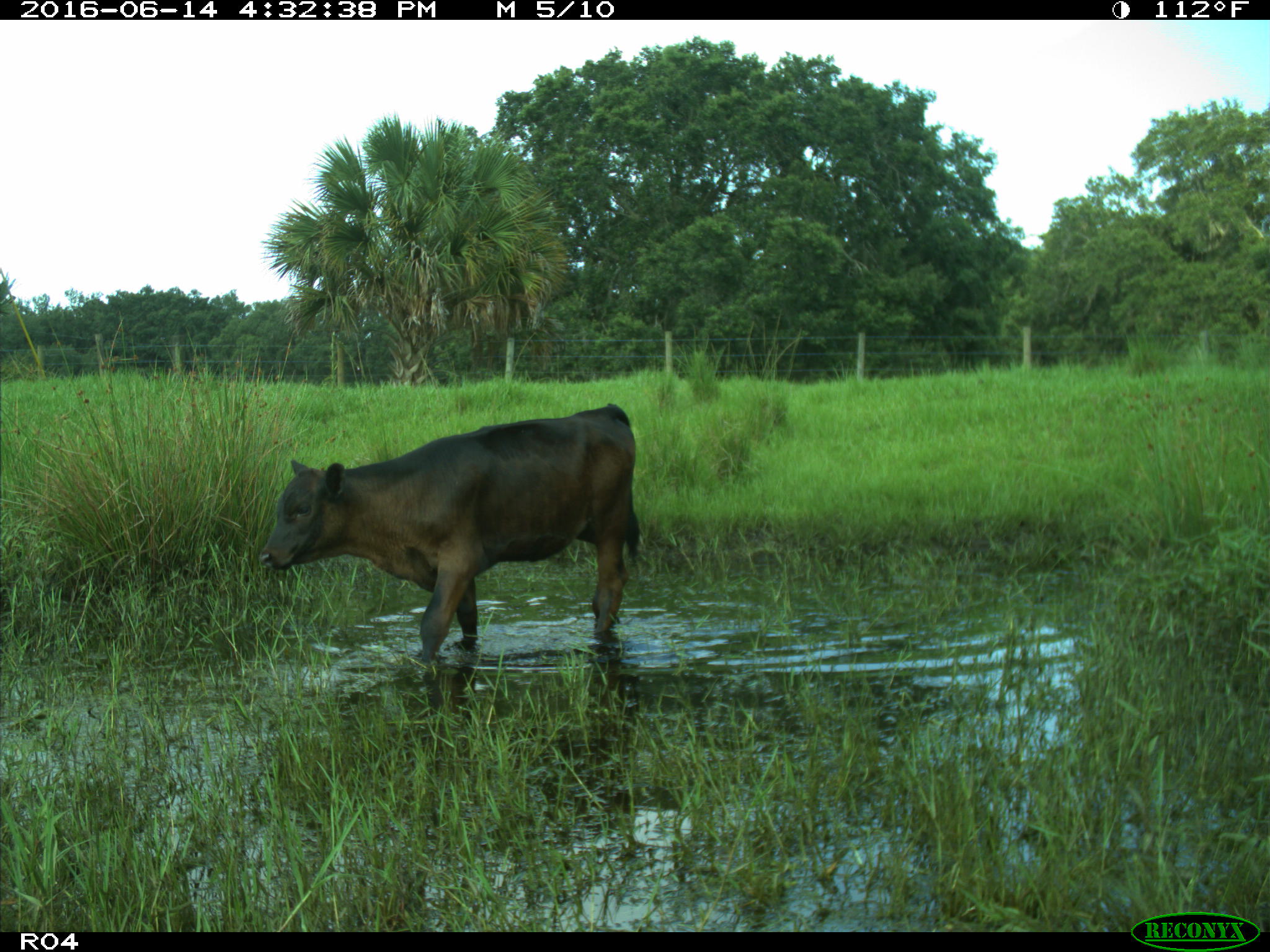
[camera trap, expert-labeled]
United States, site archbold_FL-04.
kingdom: Animalia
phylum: Chordata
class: Mammalia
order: Artiodactyla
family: Bovidae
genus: Bos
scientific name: Bos taurus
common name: domestic cow